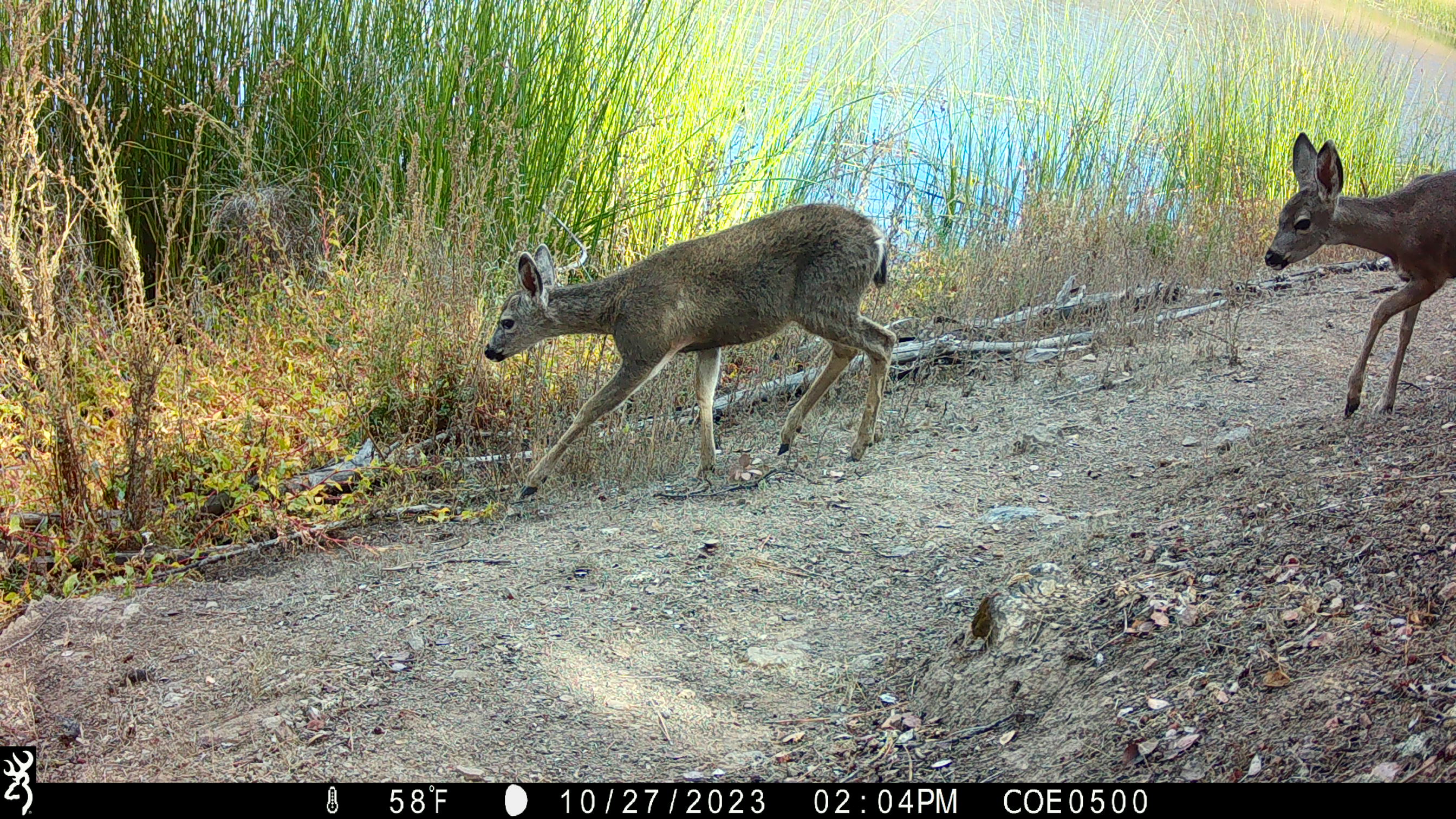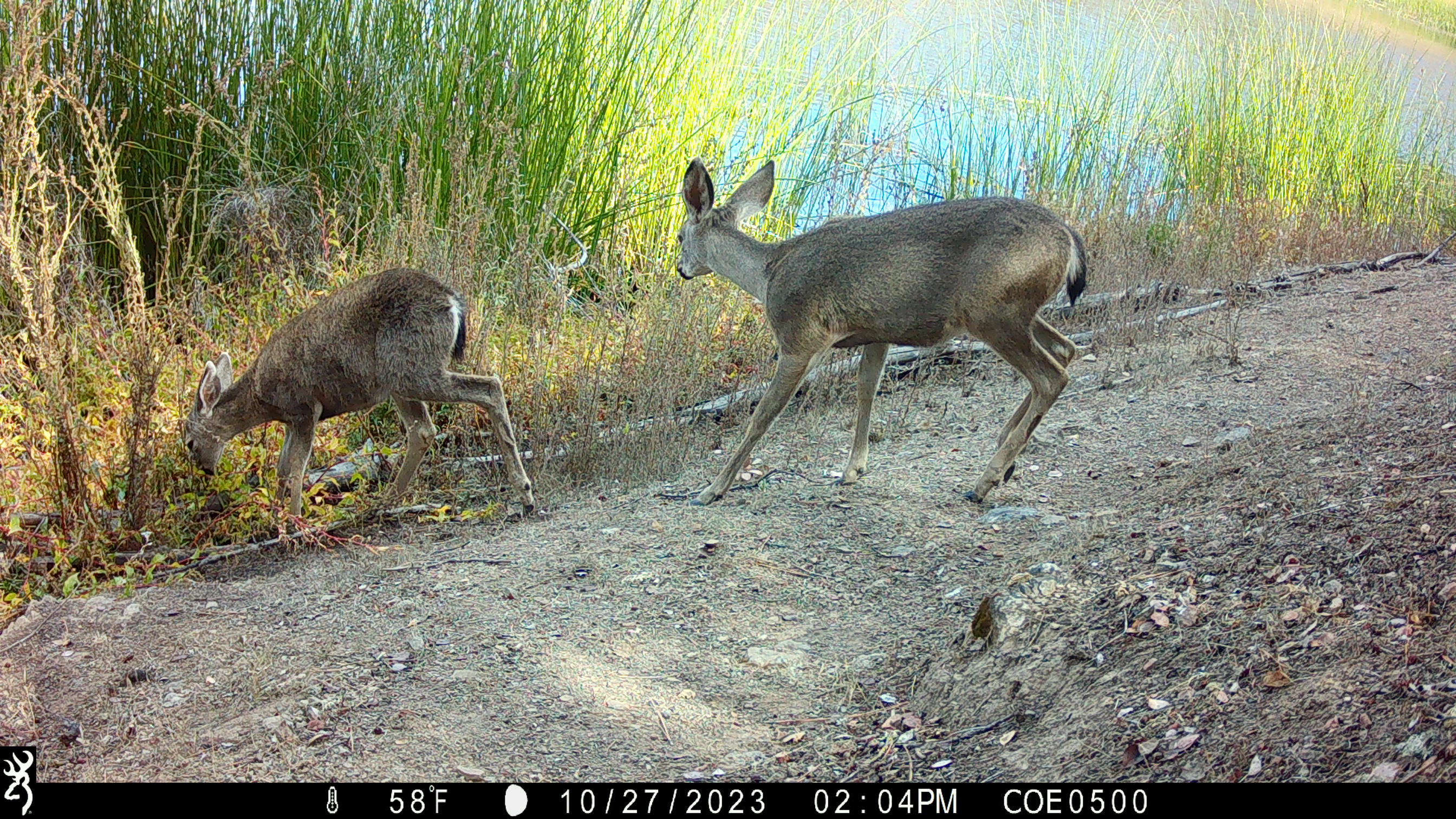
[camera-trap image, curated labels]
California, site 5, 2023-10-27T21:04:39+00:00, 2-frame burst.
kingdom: Animalia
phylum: Chordata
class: Mammalia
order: Artiodactyla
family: Cervidae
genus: Odocoileus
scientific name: Odocoileus hemionus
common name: mule deer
Mule deer (Odocoileus hemionus).